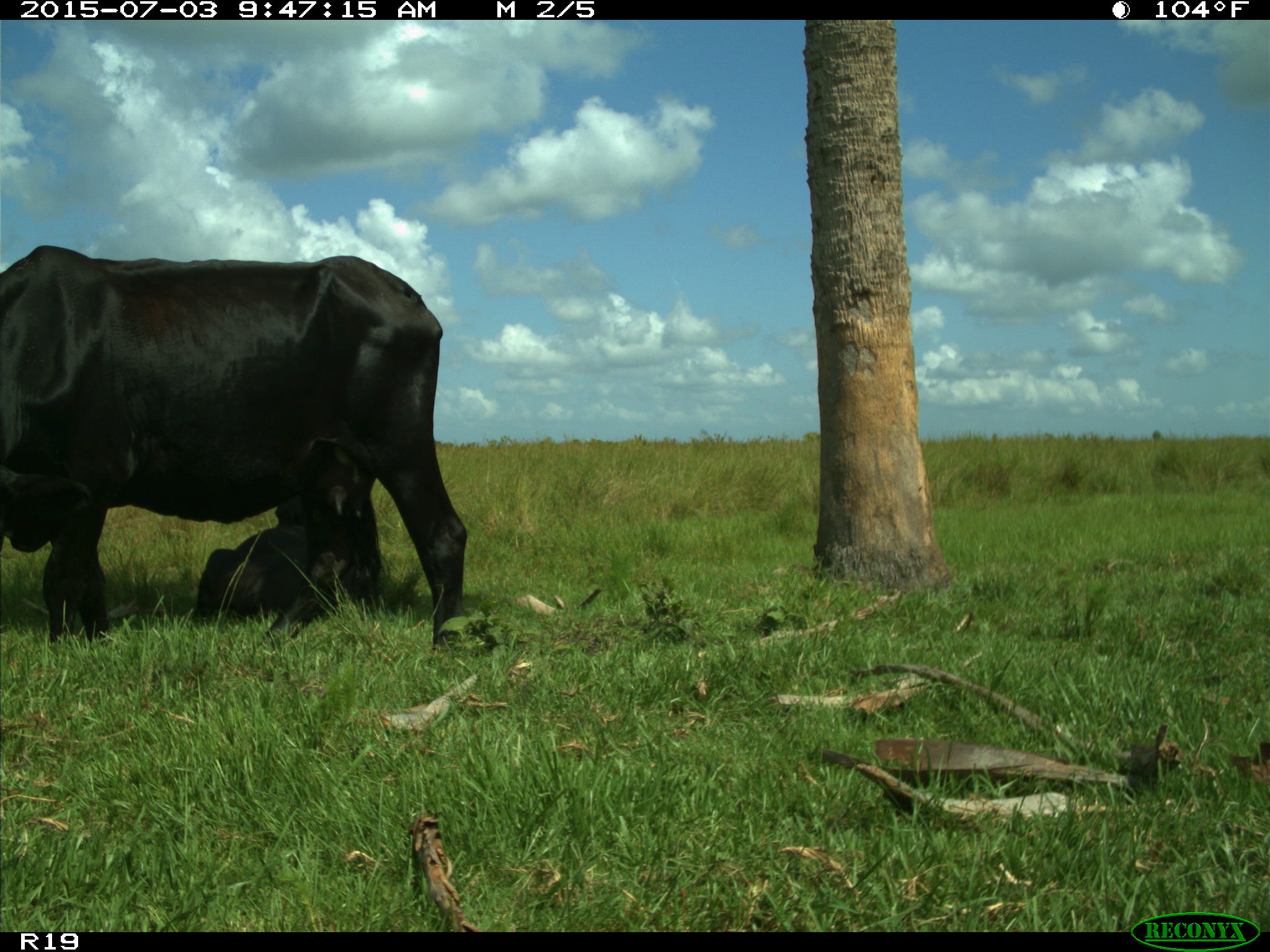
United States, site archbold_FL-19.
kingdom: Animalia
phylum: Chordata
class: Mammalia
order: Artiodactyla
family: Bovidae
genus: Bos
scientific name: Bos taurus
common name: domestic cow